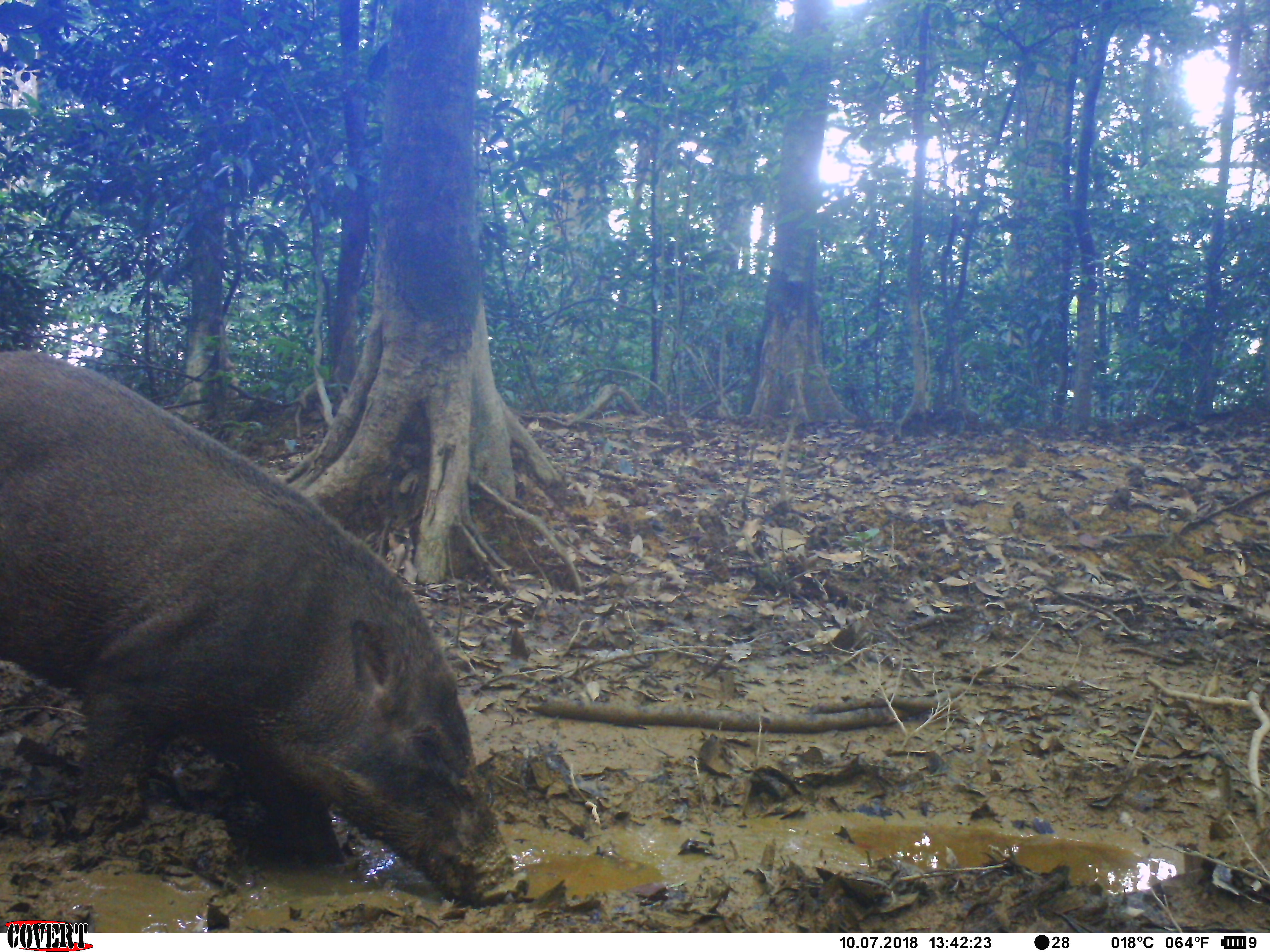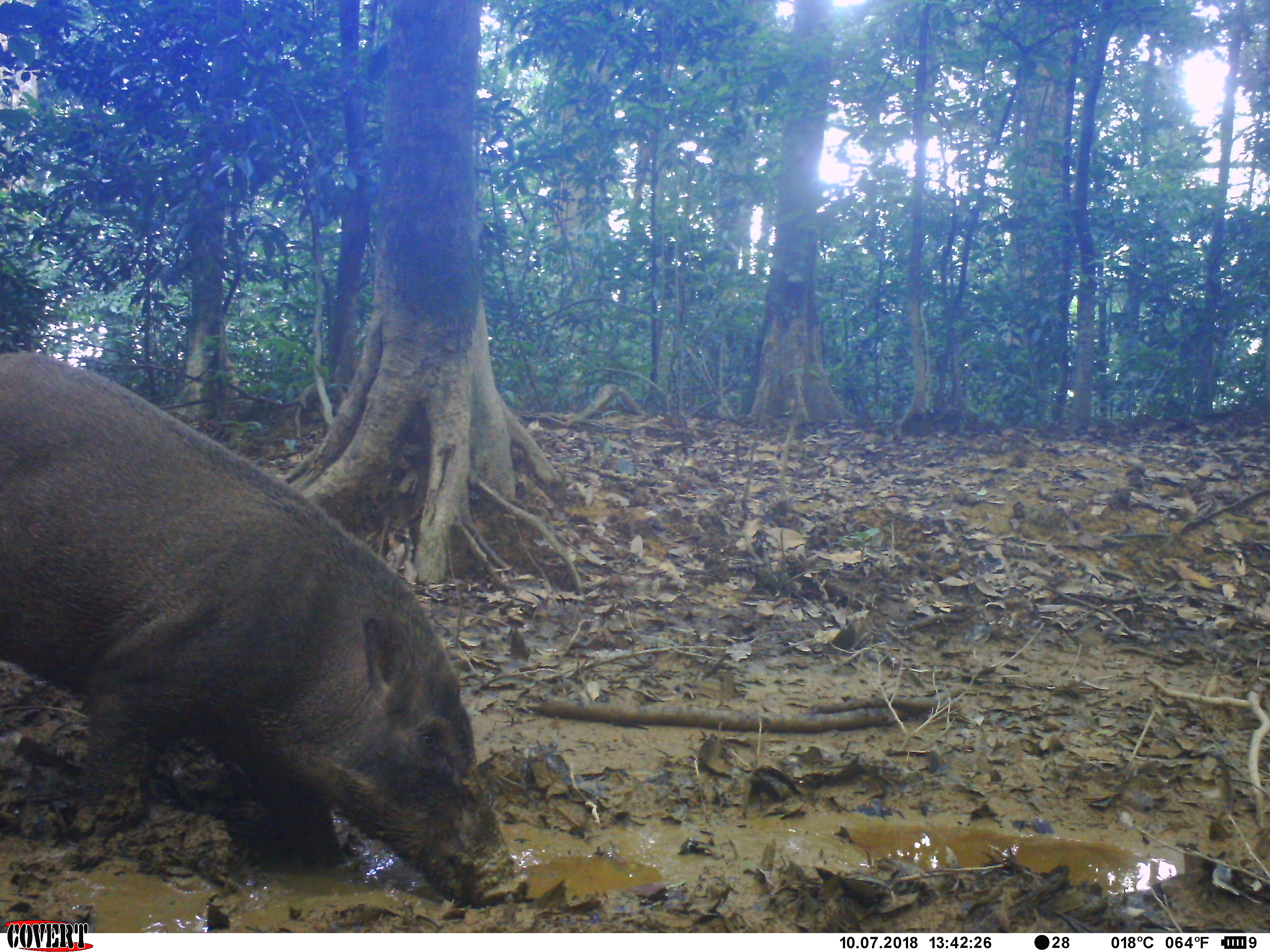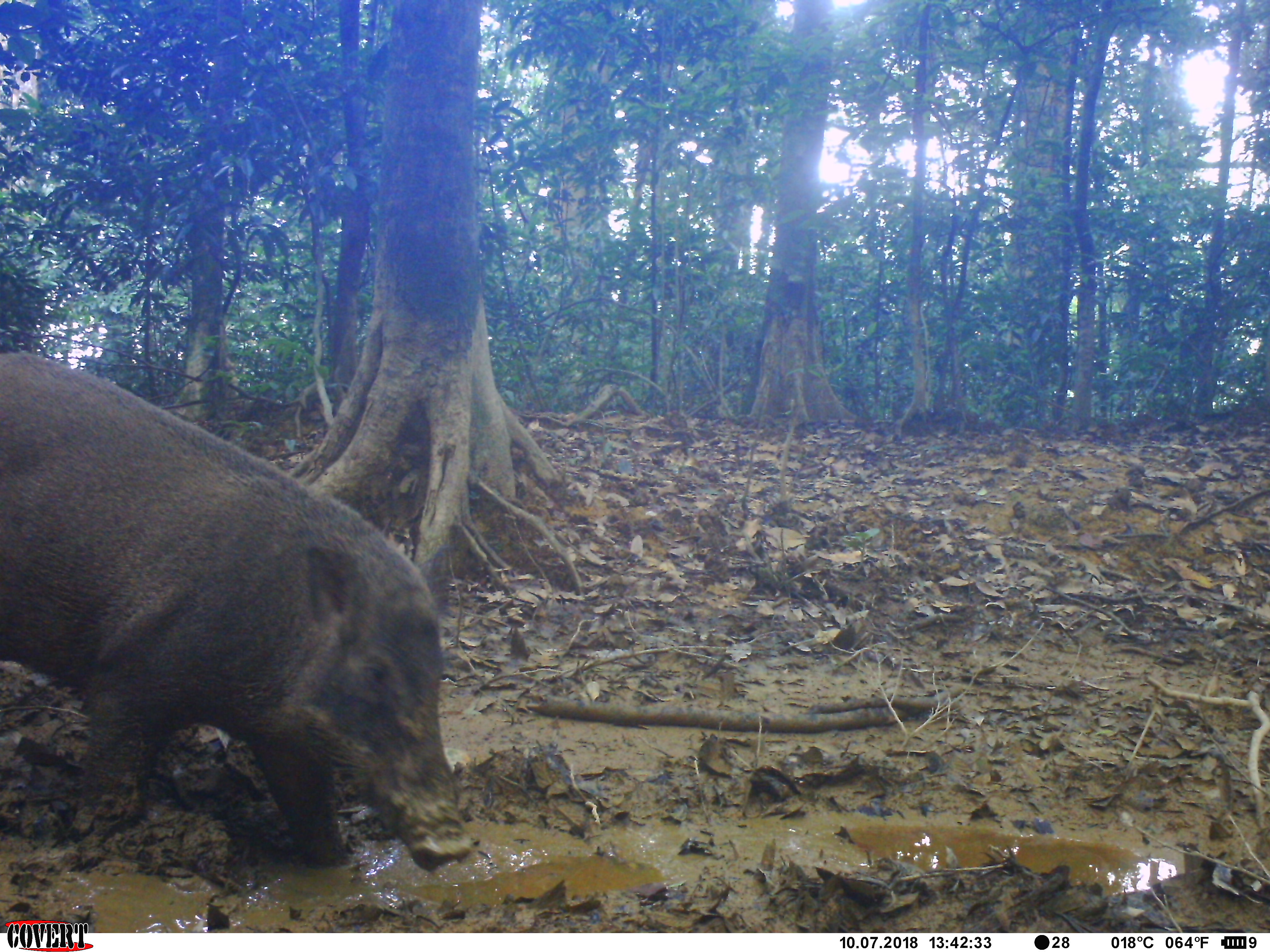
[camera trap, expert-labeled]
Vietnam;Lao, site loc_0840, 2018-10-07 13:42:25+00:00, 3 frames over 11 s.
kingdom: Animalia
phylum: Chordata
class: Mammalia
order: Artiodactyla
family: Suidae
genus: Sus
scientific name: Sus scrofa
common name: eurasian wild pig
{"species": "eurasian wild pig (Sus scrofa)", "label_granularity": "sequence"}